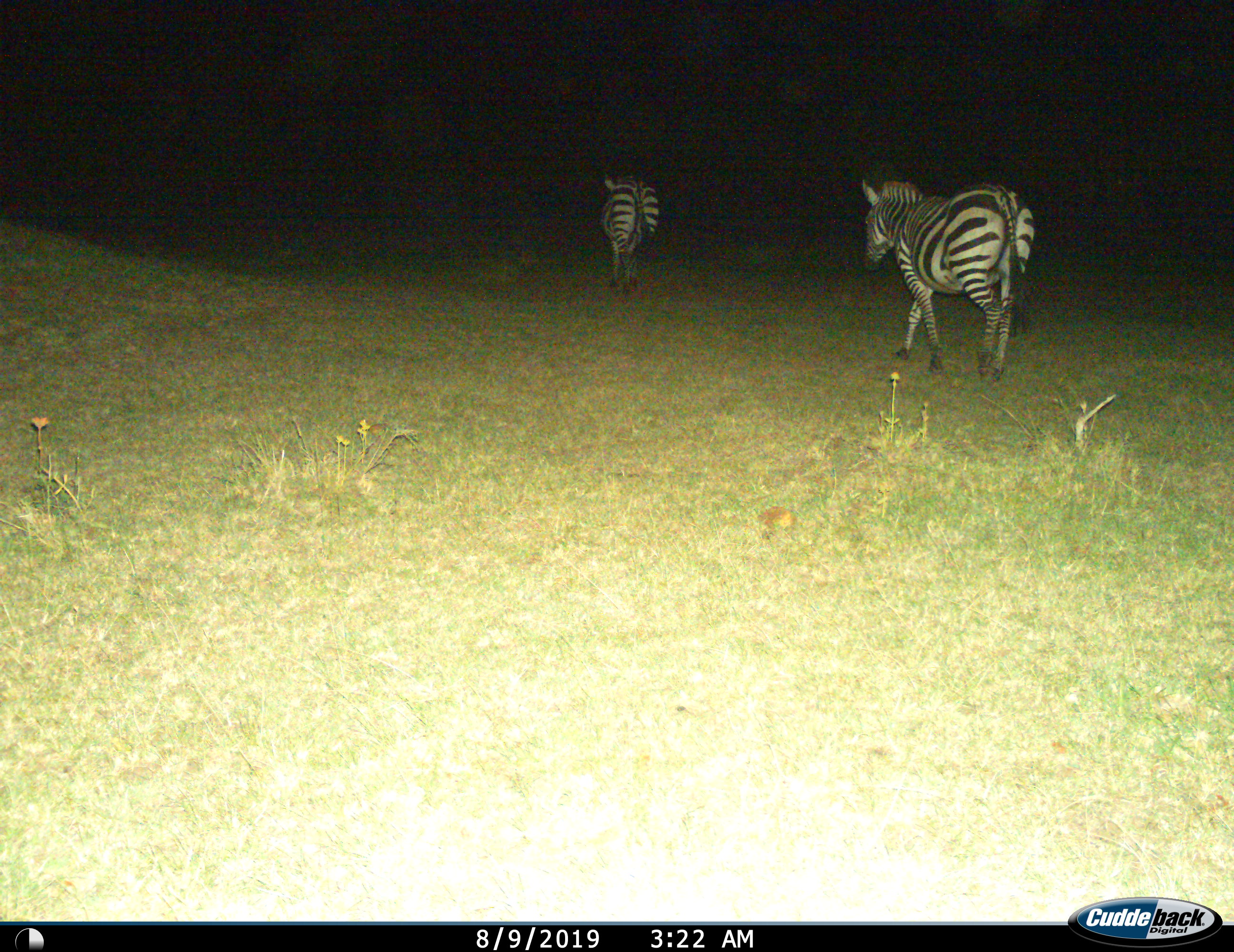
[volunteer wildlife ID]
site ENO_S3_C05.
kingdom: Animalia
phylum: Chordata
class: Mammalia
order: Perissodactyla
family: Equidae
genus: Equus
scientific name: Equus quagga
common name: plains zebra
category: zebraplains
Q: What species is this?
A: Zebraplains (plains zebra) (Equus quagga).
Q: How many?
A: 2.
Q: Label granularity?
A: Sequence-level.